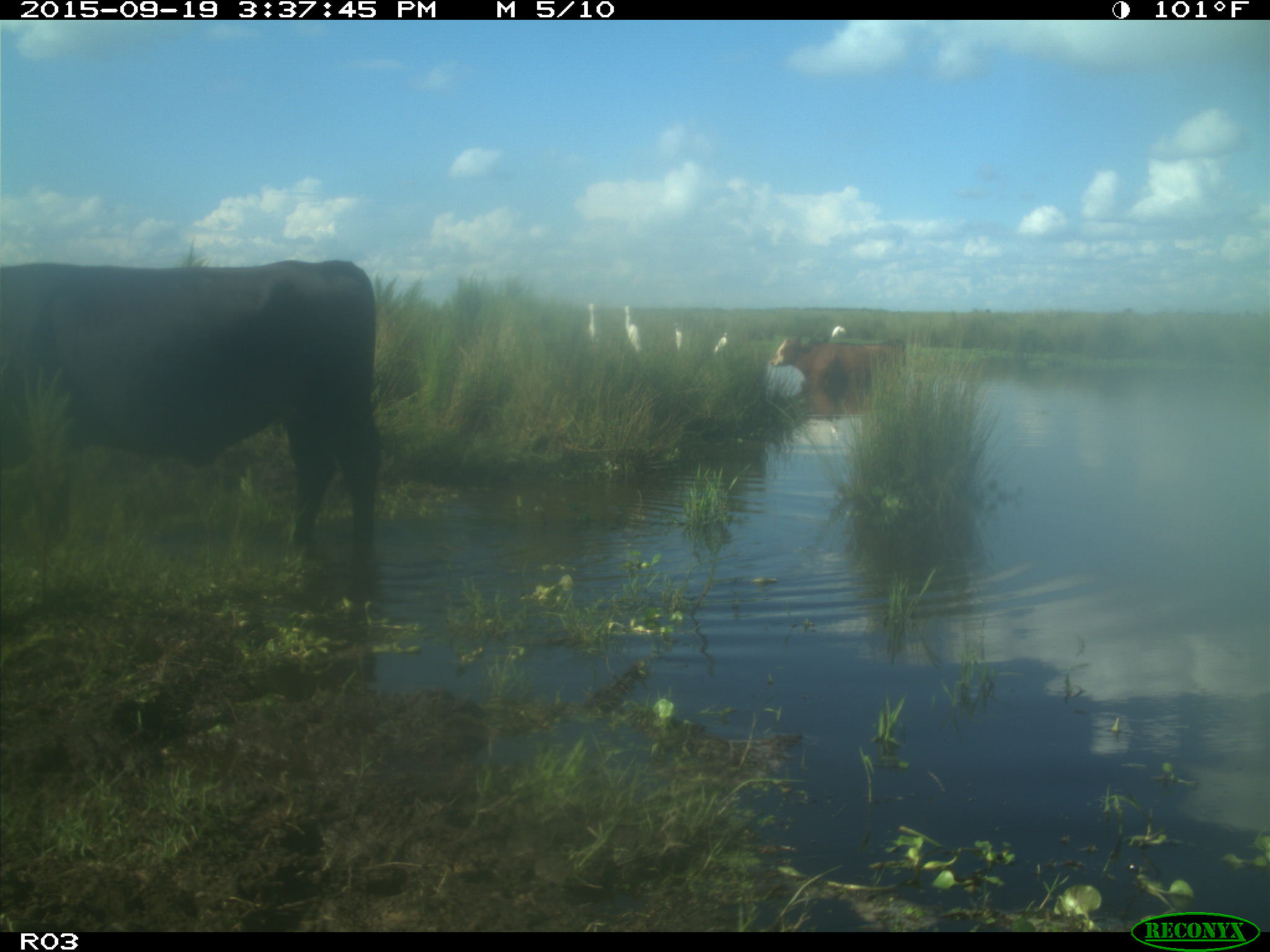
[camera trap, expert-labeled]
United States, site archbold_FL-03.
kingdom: Animalia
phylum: Chordata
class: Mammalia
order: Artiodactyla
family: Bovidae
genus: Bos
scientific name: Bos taurus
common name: domestic cow